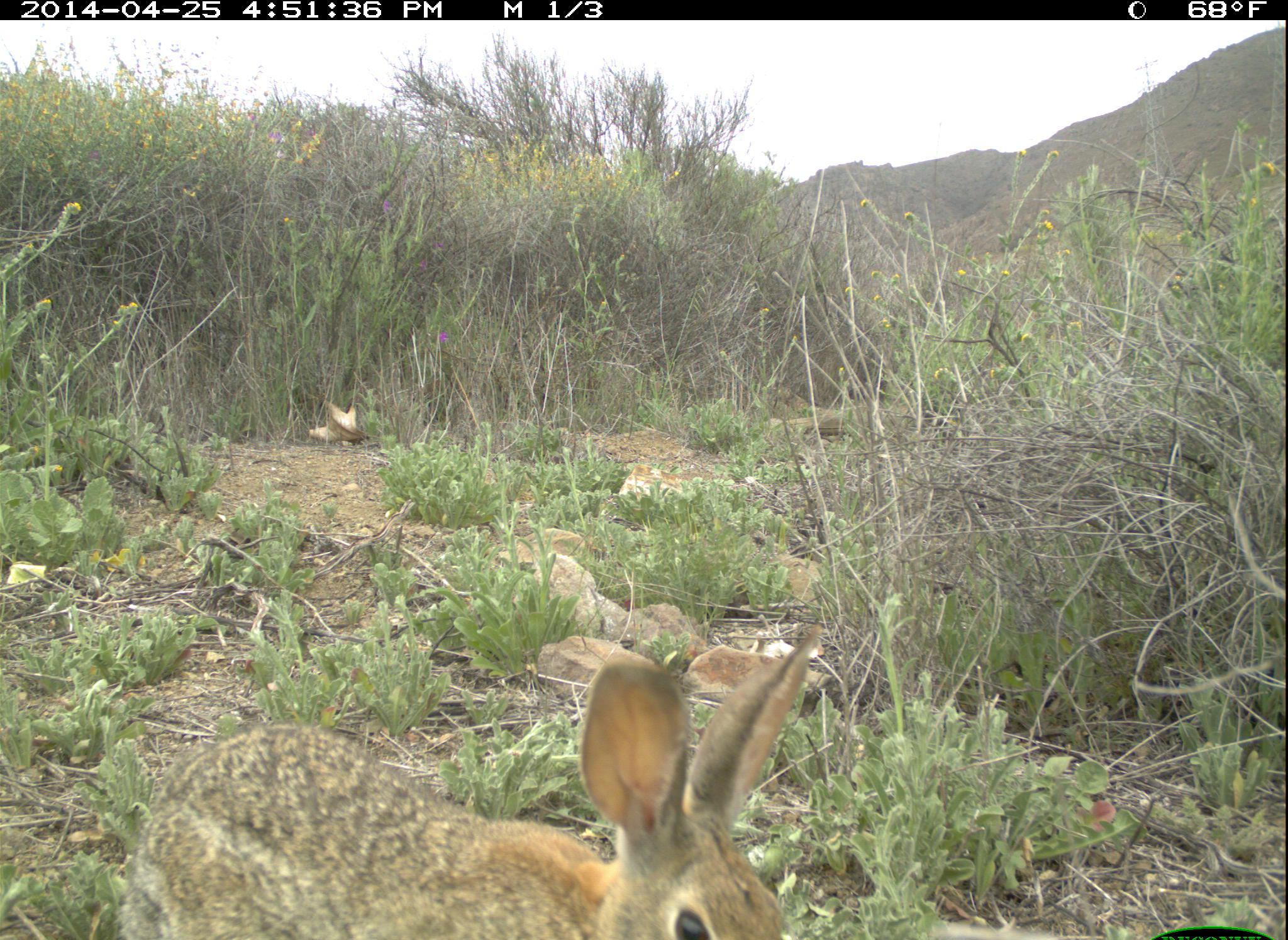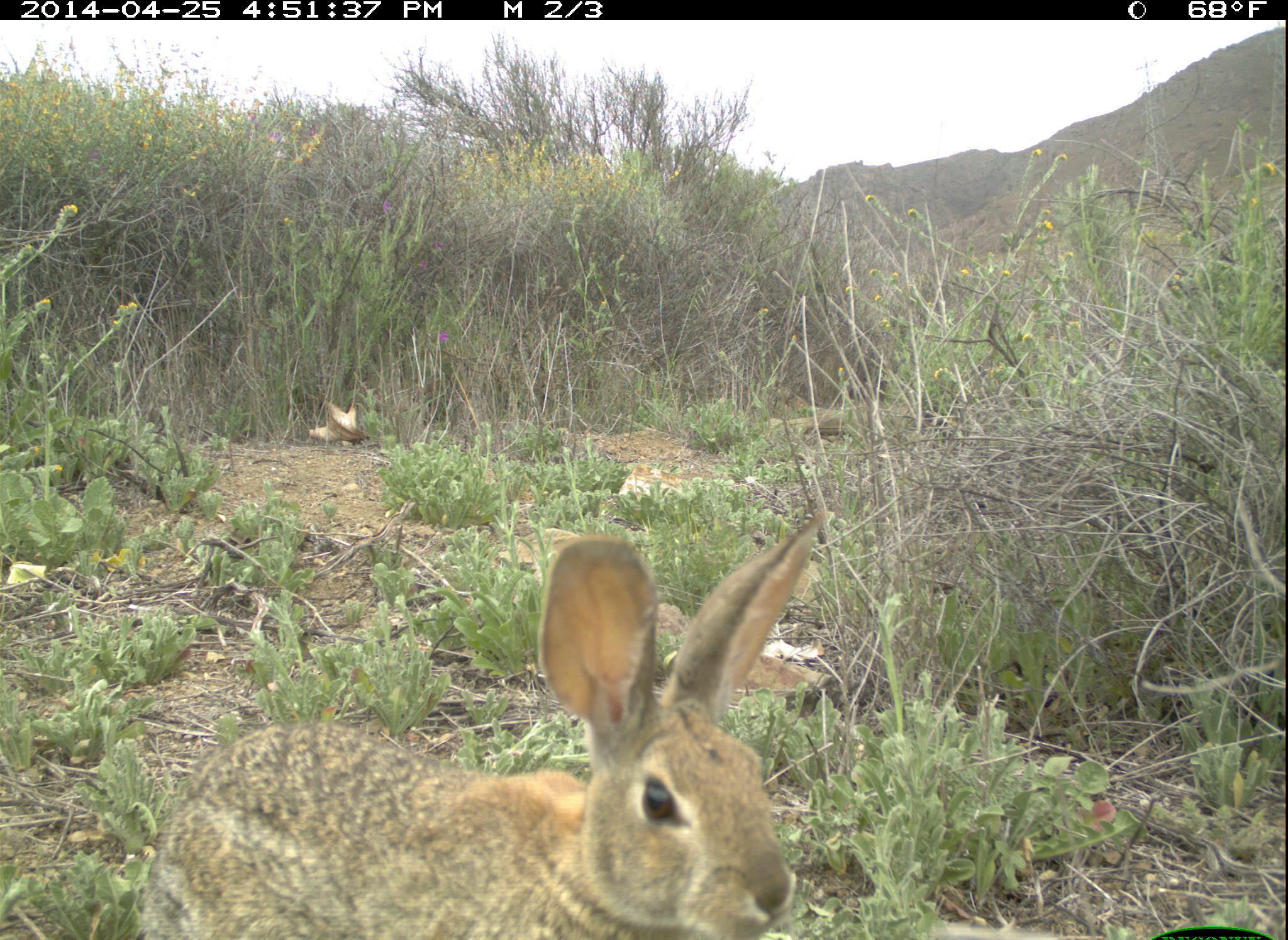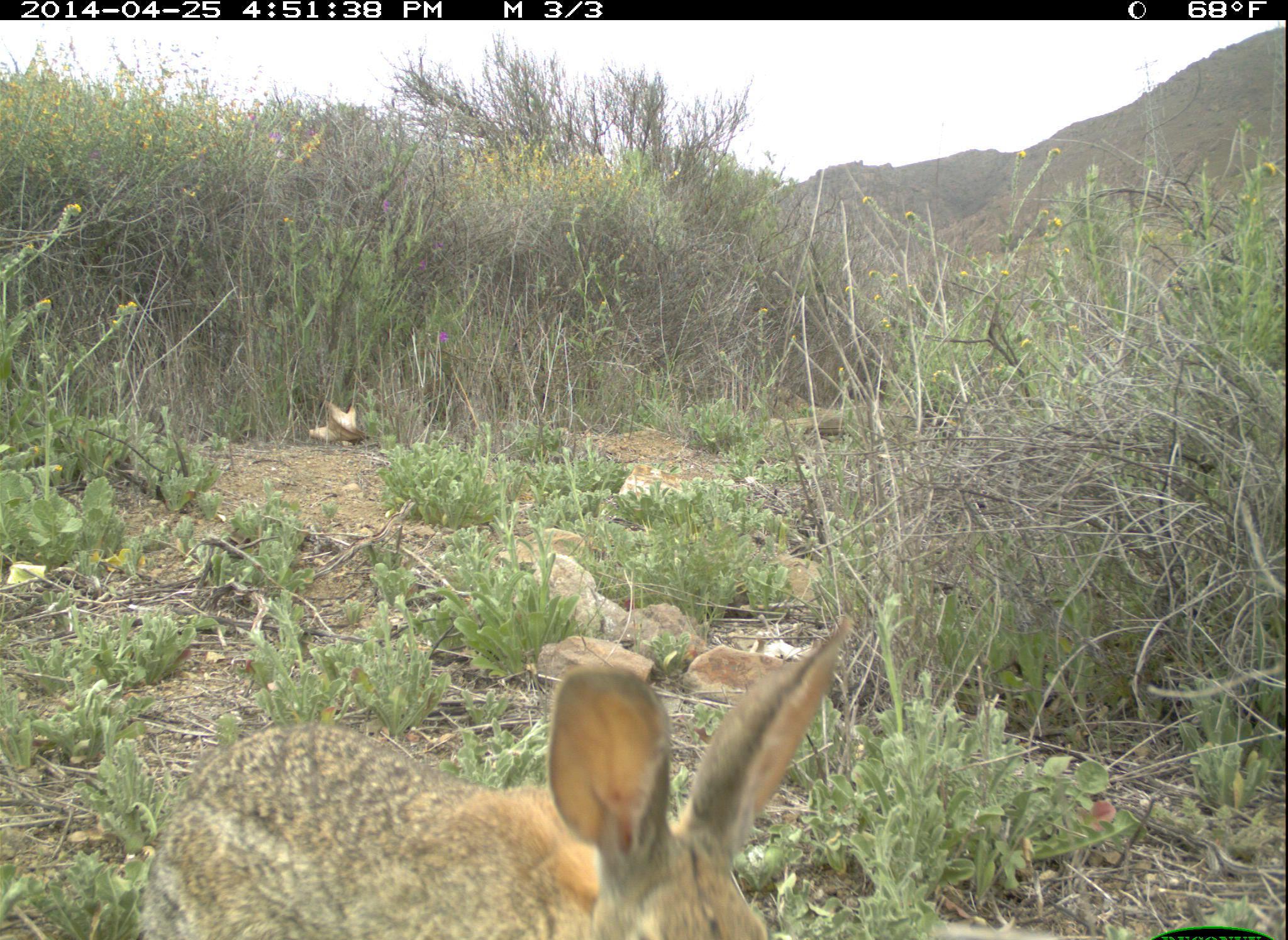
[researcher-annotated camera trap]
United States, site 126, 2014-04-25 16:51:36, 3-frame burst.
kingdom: Animalia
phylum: Chordata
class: Mammalia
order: Lagomorpha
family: Leporidae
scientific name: Leporidae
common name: rabbits and hares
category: rabbit